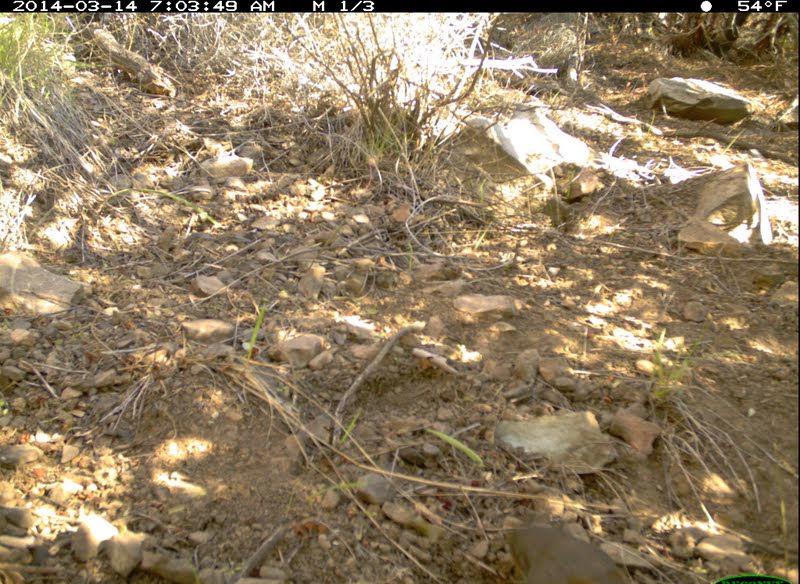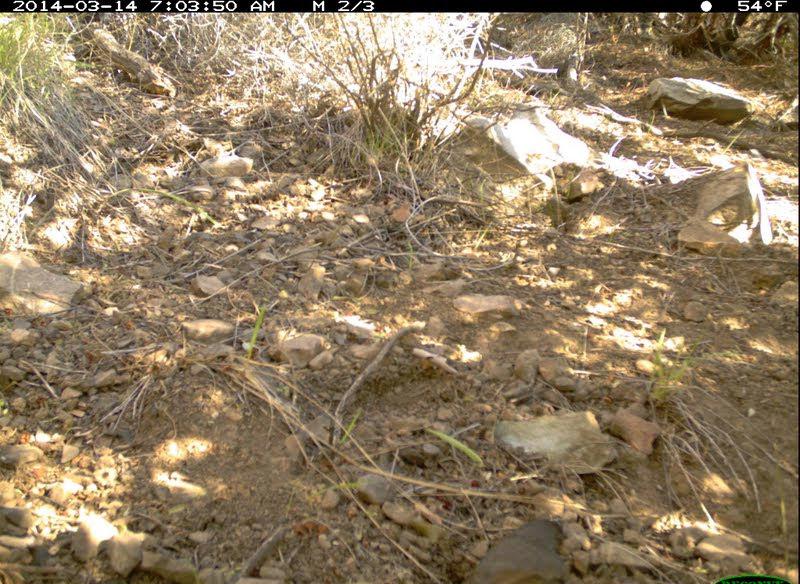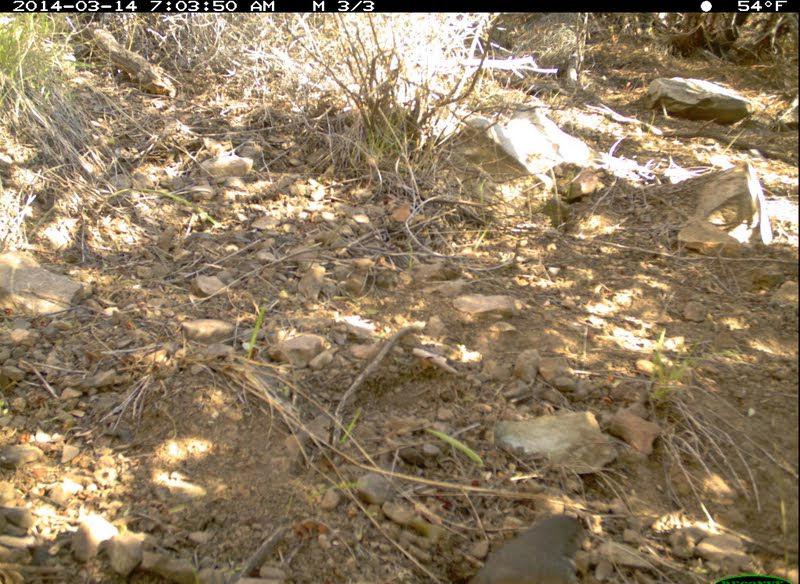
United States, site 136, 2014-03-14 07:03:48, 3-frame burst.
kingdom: Animalia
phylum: Chordata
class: Aves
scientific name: Aves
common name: bird